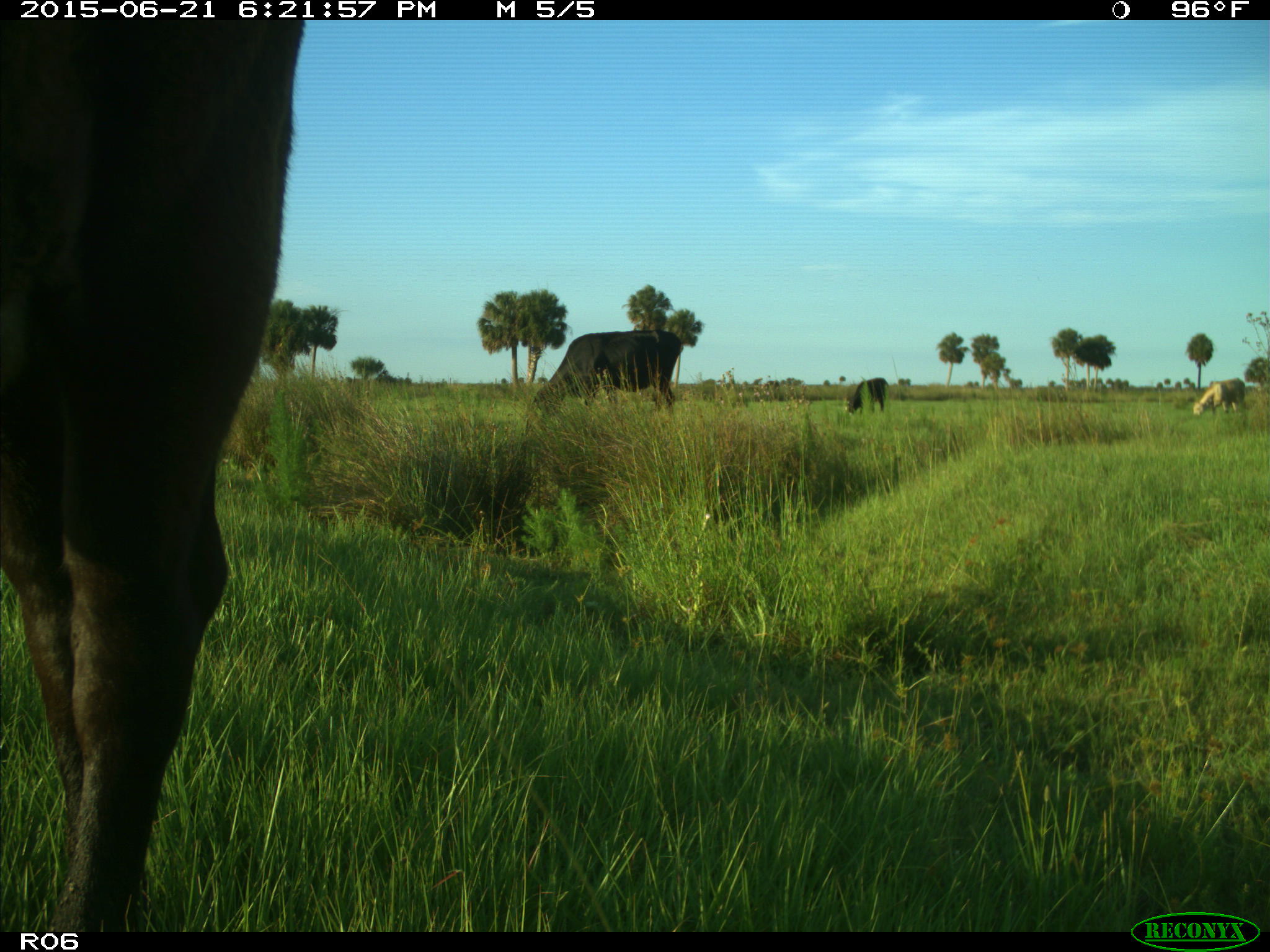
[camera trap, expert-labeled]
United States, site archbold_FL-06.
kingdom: Animalia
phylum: Chordata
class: Mammalia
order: Artiodactyla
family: Bovidae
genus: Bos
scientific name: Bos taurus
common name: domestic cow